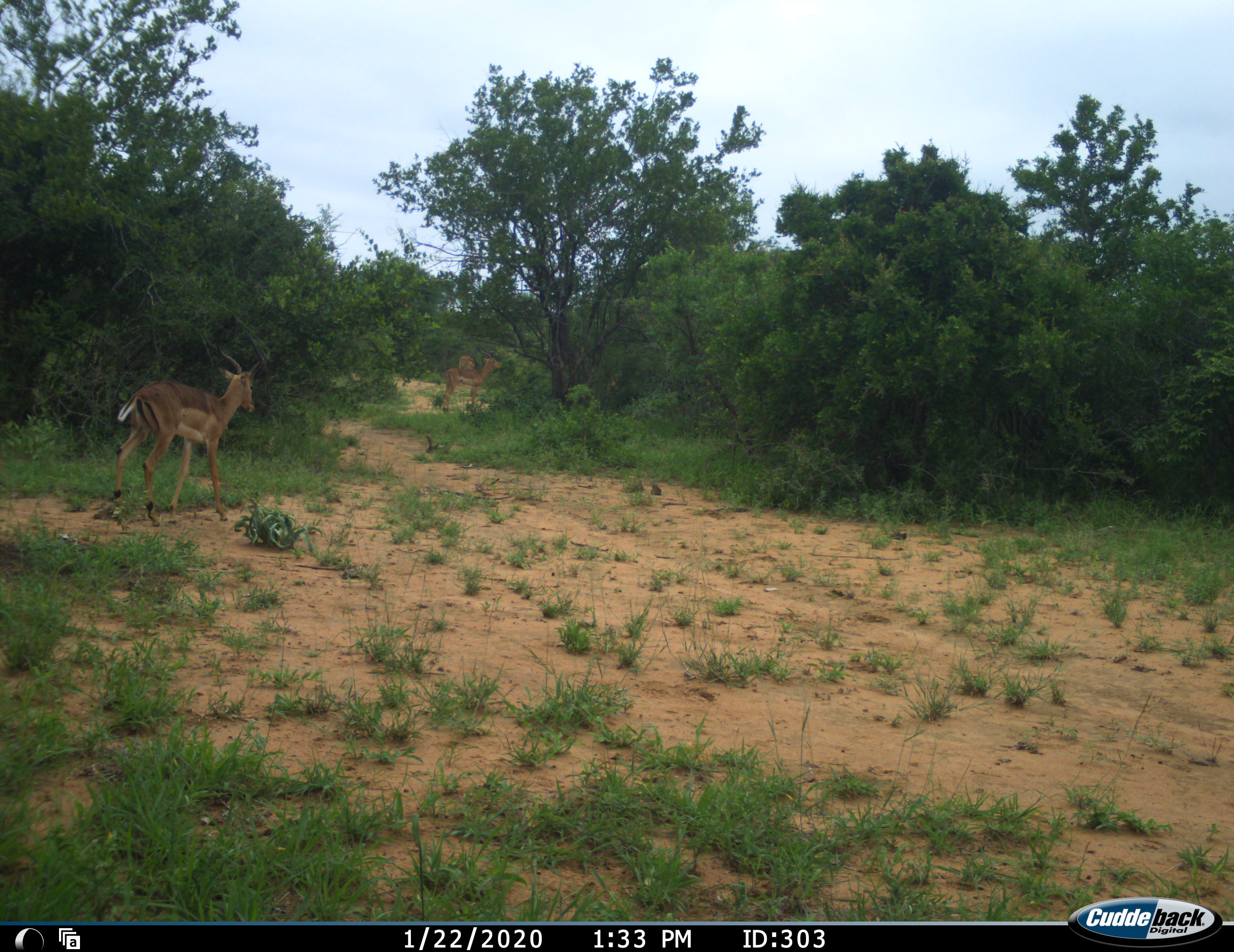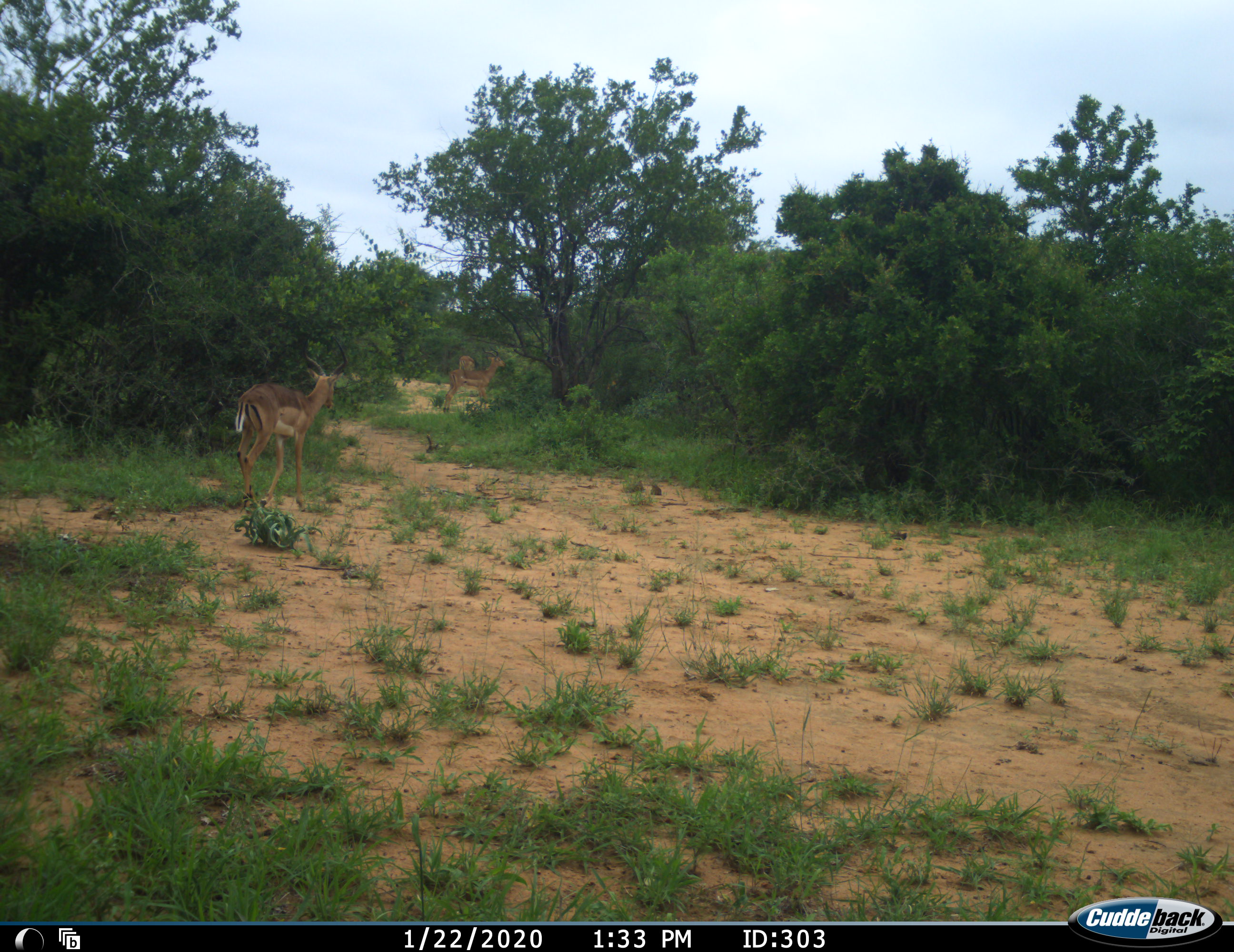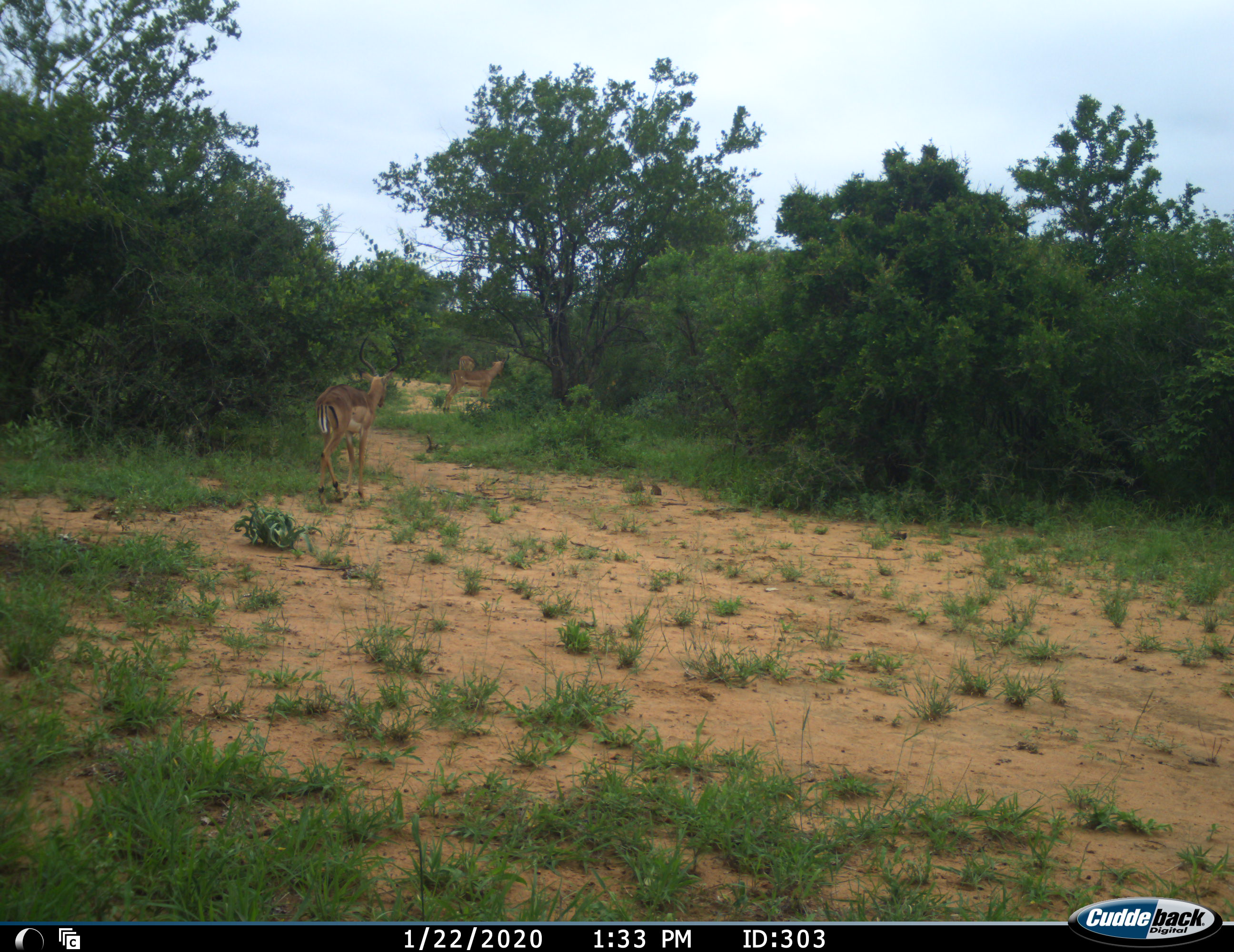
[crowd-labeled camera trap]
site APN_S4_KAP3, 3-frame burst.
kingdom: Animalia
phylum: Chordata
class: Mammalia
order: Artiodactyla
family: Bovidae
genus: Aepyceros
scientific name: Aepyceros melampus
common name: impala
Impala (Aepyceros melampus), count 3. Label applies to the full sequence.